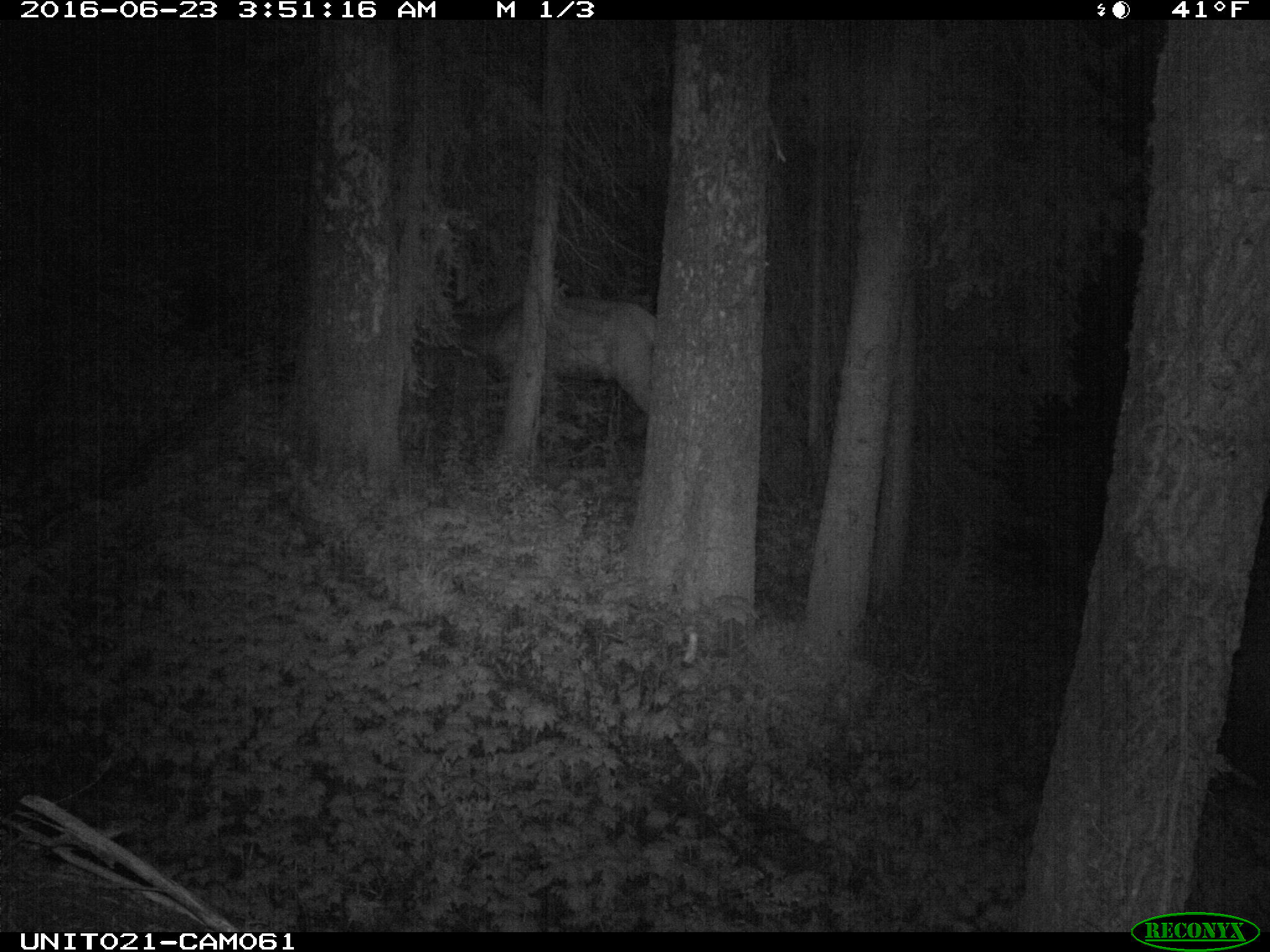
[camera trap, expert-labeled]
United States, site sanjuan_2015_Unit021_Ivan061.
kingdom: Animalia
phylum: Chordata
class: Mammalia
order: Artiodactyla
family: Cervidae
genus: Cervus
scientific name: Cervus elaphus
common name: red deer